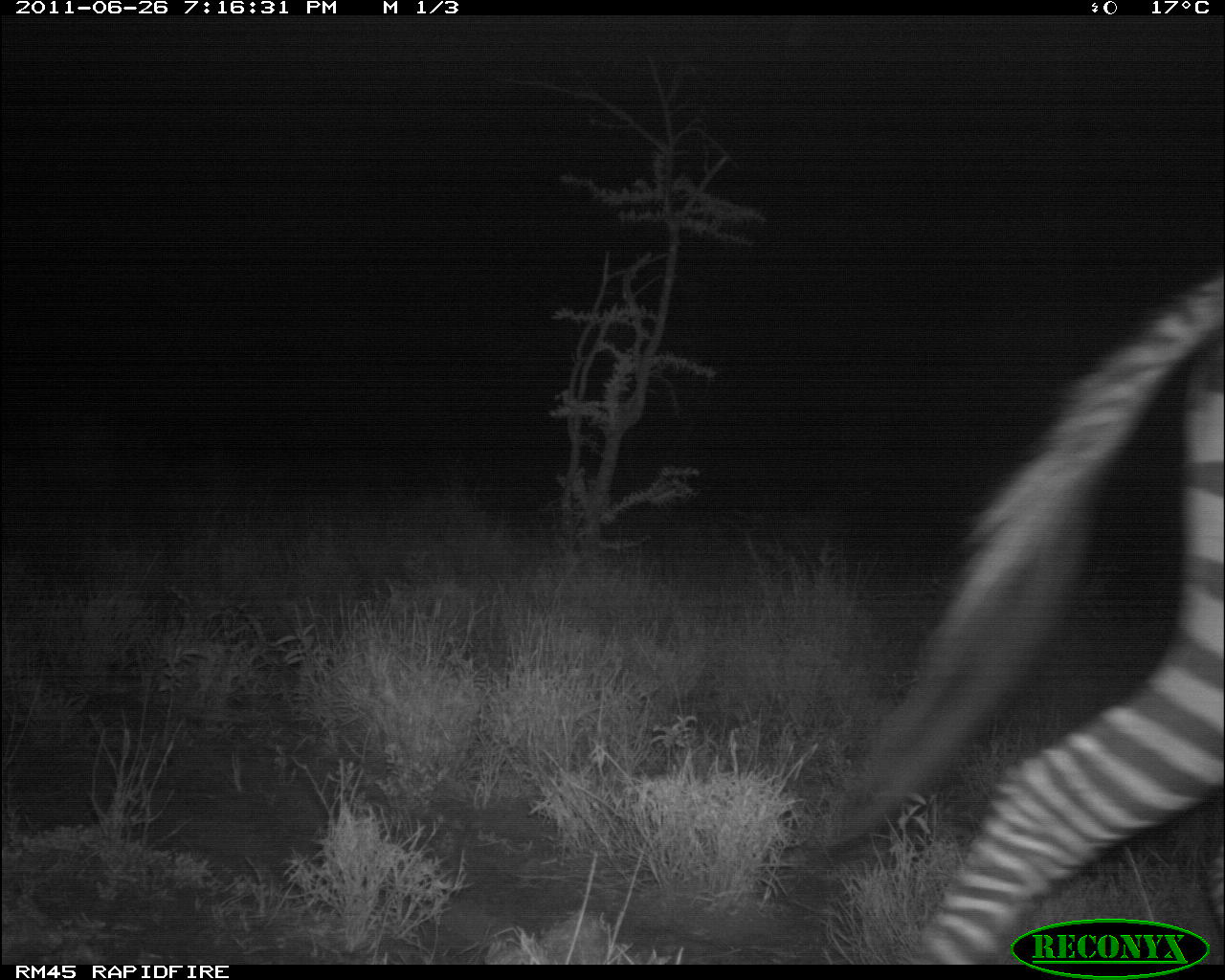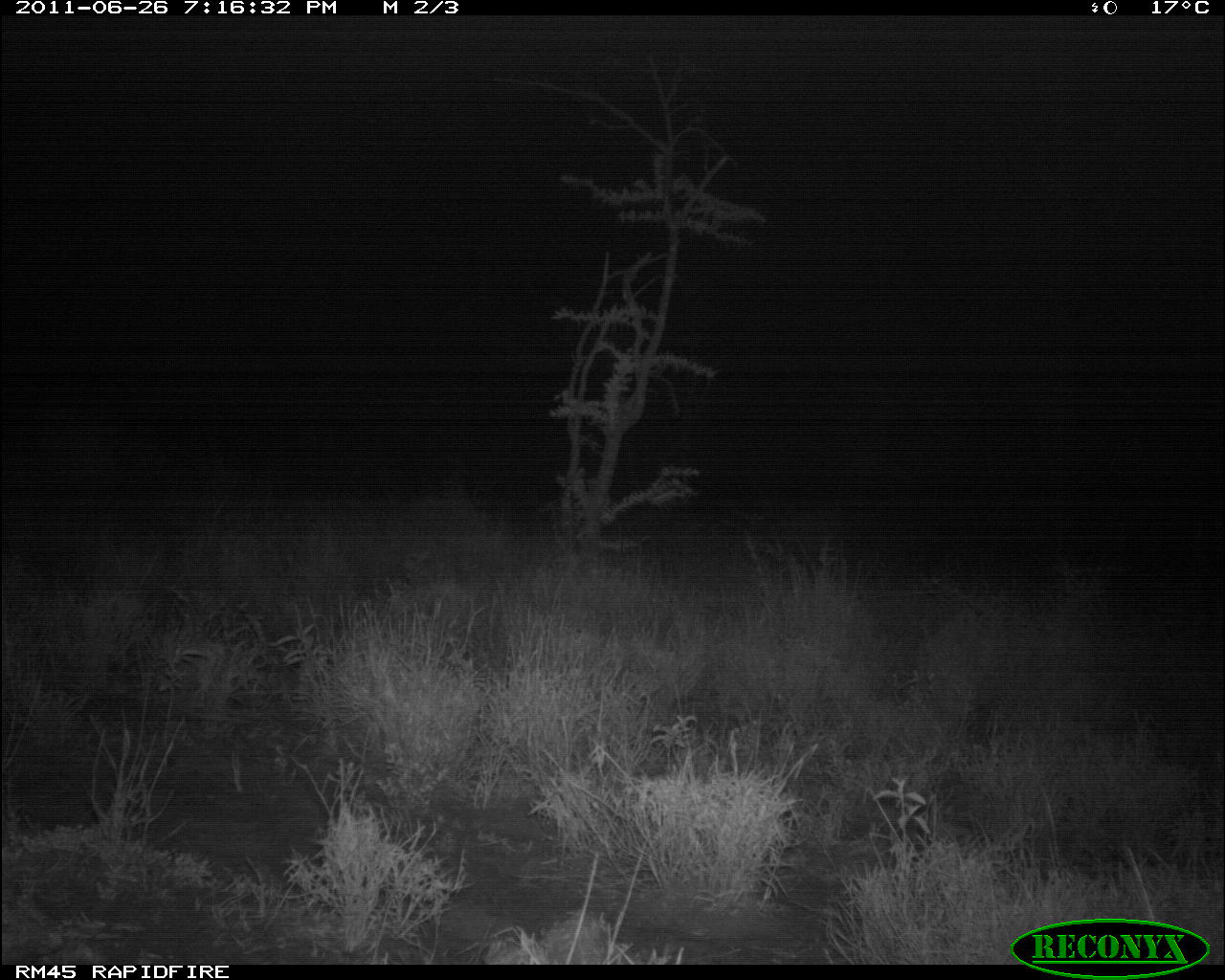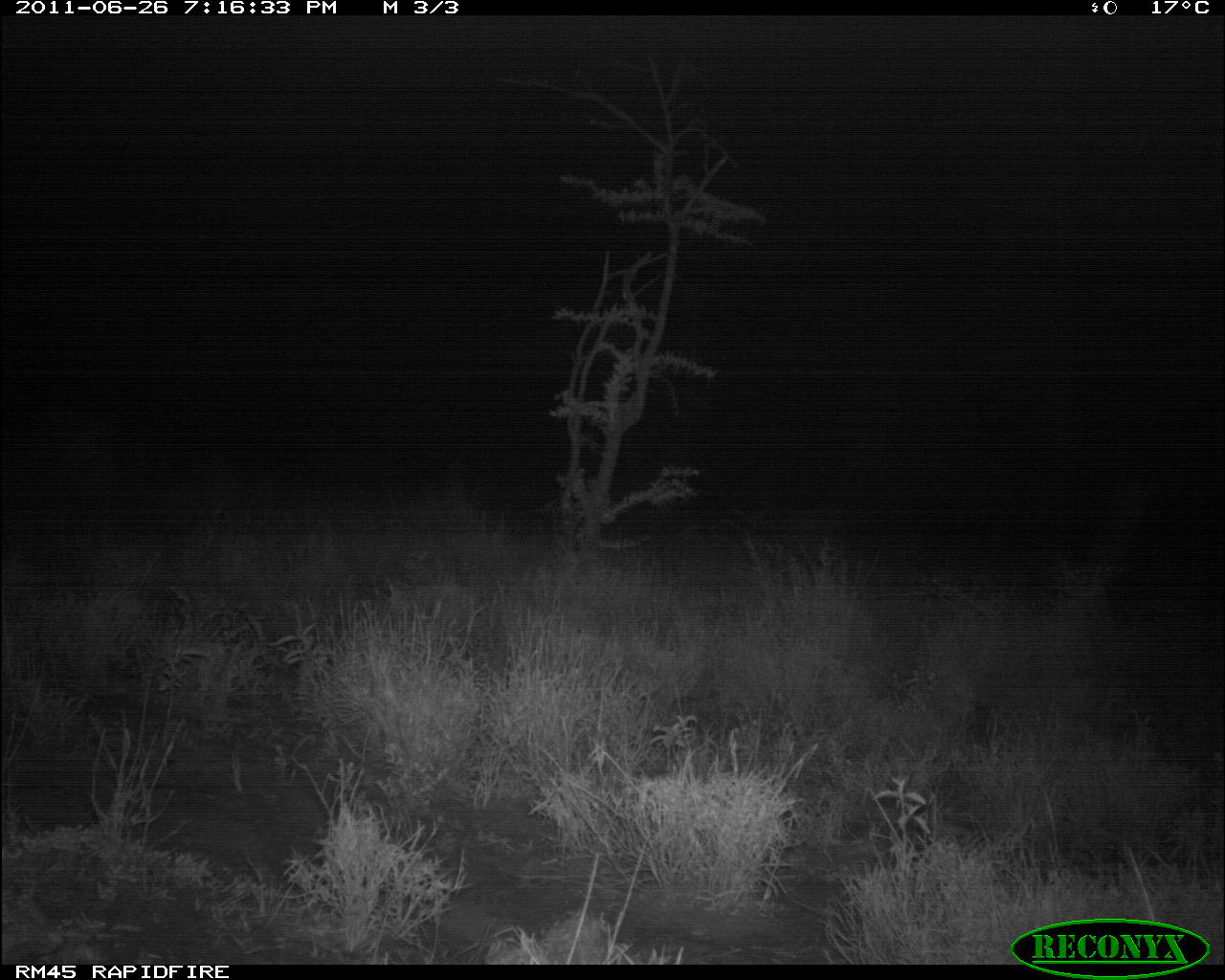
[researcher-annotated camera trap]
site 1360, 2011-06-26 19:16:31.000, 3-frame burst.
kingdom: Animalia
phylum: Chordata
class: Mammalia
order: Perissodactyla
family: Equidae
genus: Equus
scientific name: Equus quagga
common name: plains zebra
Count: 1.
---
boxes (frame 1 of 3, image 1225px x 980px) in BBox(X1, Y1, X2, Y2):
equus quagga: BBox(821, 268, 1225, 961)